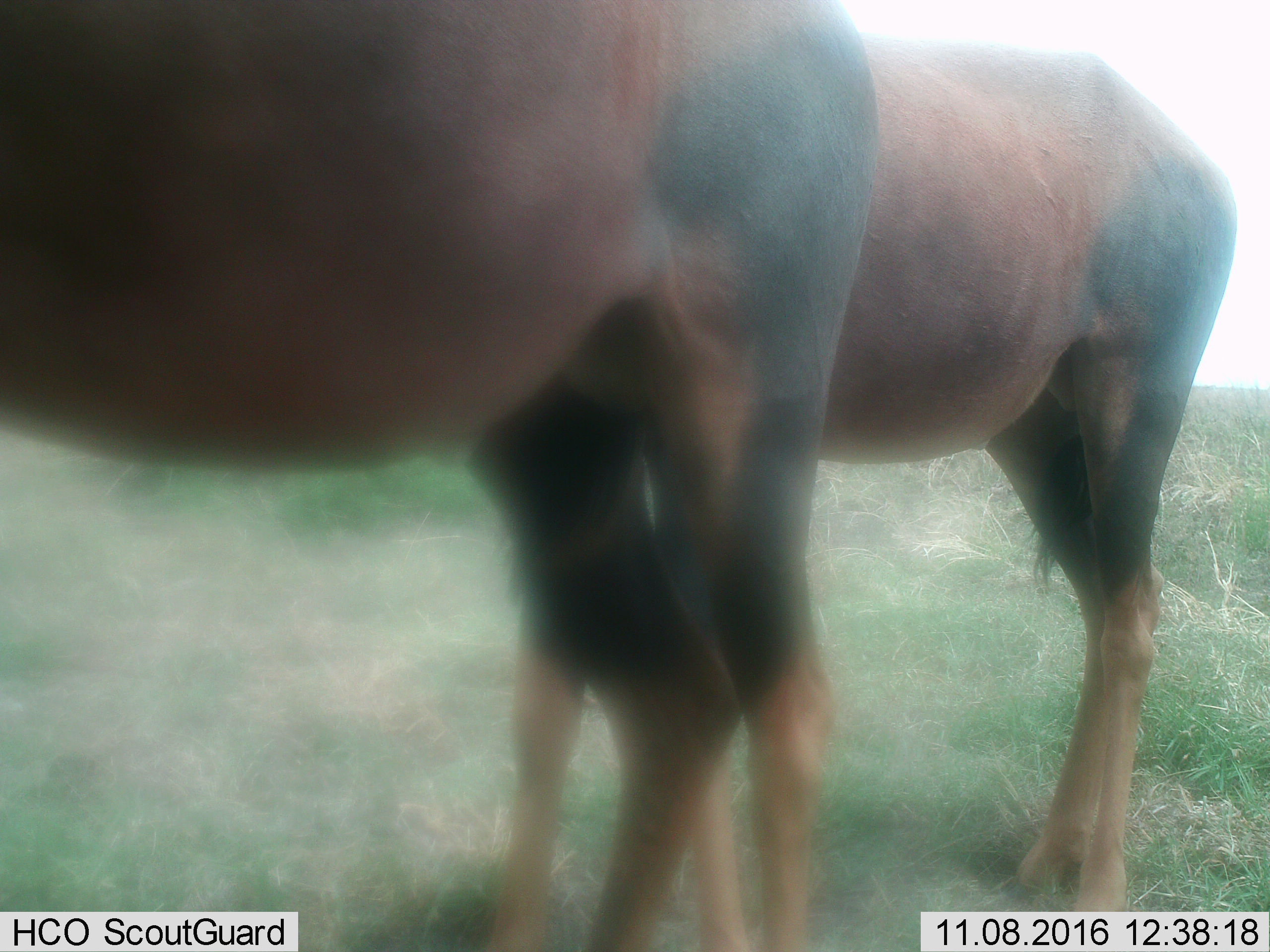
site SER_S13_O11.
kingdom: Animalia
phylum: Chordata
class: Mammalia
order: Artiodactyla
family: Bovidae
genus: Damaliscus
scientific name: Damaliscus lunatus jimela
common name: topi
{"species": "topi (Damaliscus lunatus jimela)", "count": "2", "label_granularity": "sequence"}